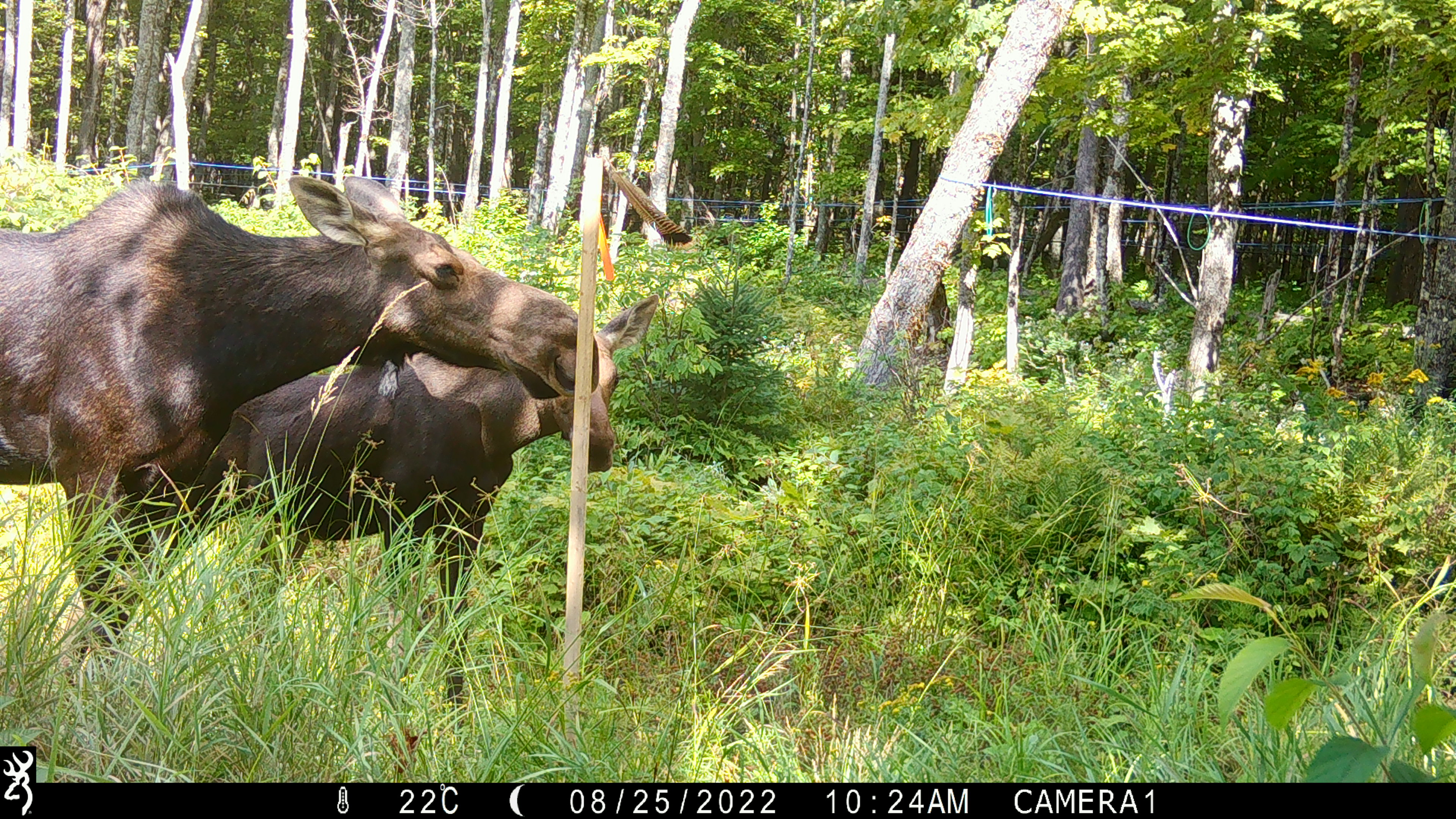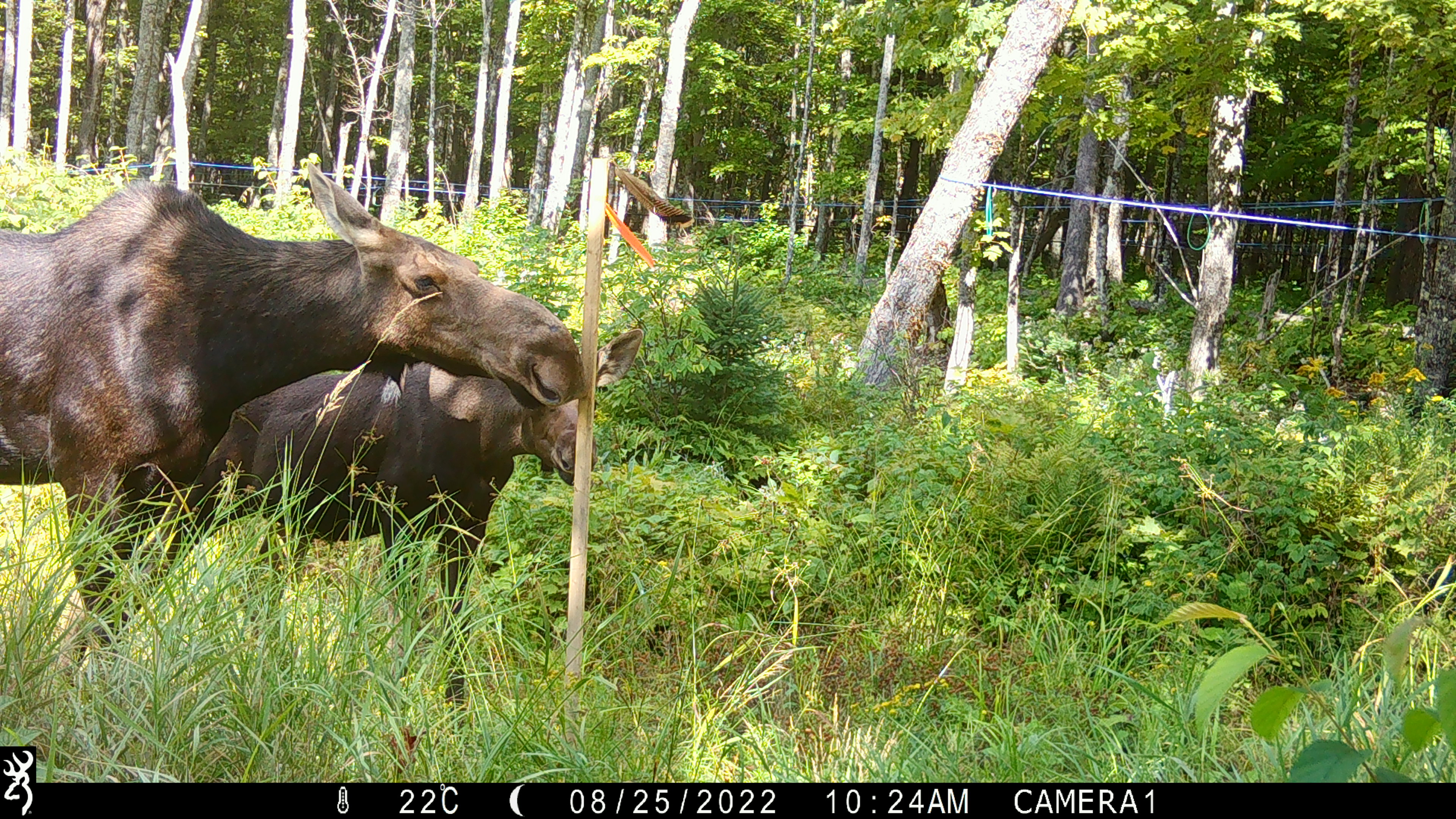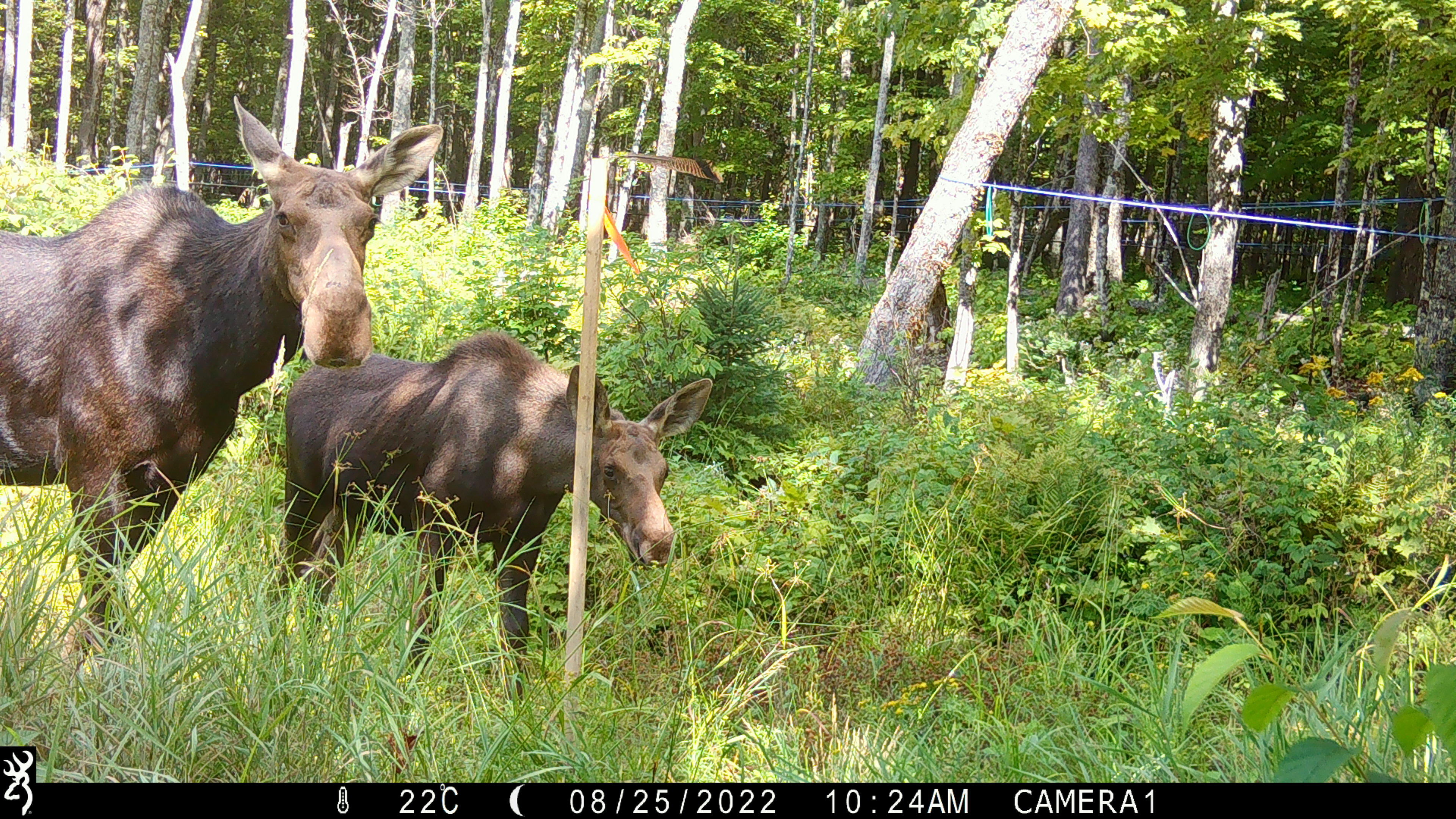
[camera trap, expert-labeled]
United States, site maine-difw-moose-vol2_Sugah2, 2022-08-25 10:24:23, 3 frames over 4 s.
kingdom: Animalia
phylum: Chordata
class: Mammalia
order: Artiodactyla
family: Cervidae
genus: Alces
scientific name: Alces alces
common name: moose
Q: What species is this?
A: Moose (Alces alces).